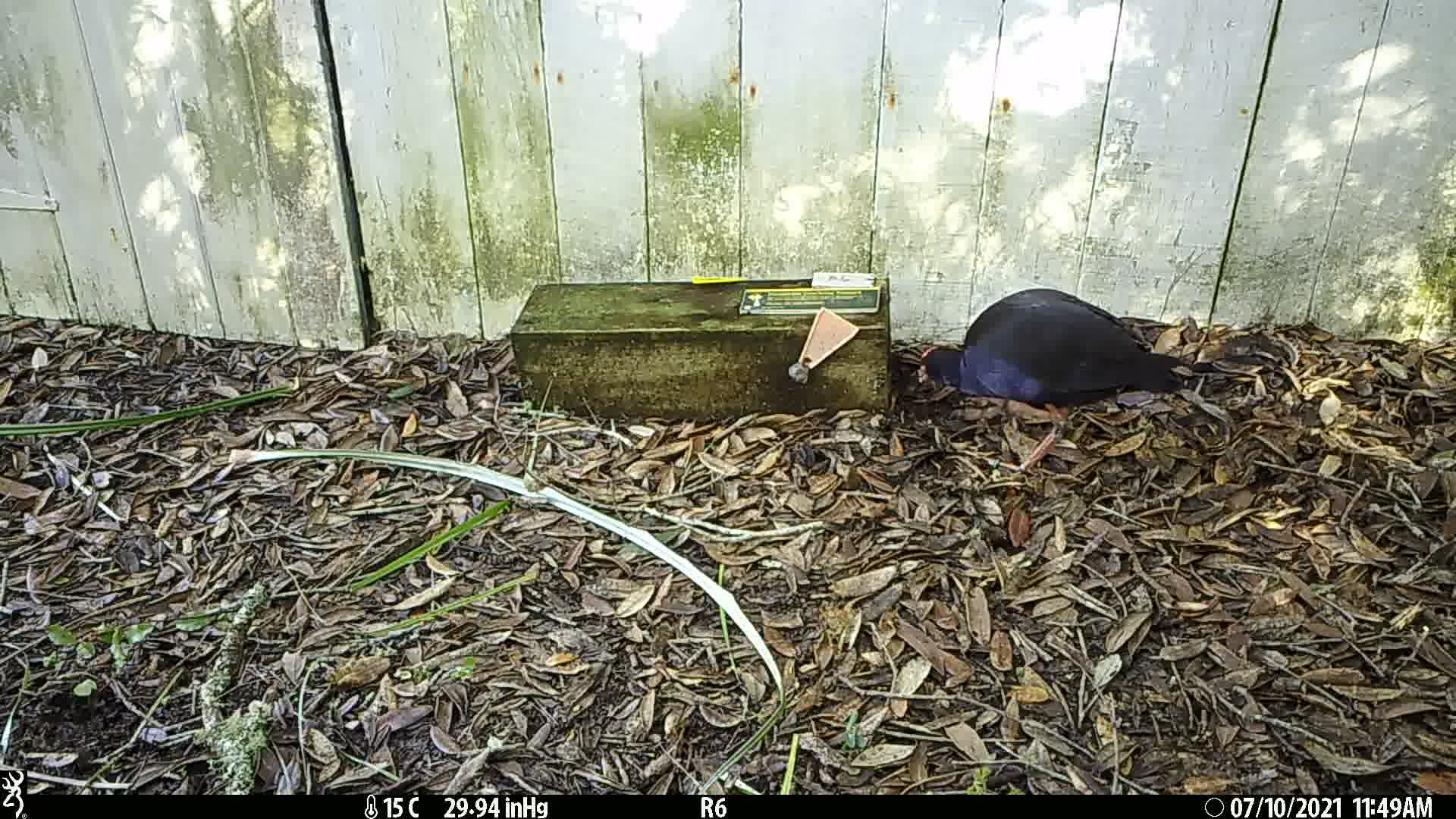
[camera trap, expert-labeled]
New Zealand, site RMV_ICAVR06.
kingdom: Animalia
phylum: Chordata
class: Aves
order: Gruiformes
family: Rallidae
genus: Porphyrio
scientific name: Porphyrio melanotus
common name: australasian swamphen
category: pukeko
Pukeko (australasian swamphen) (Porphyrio melanotus).